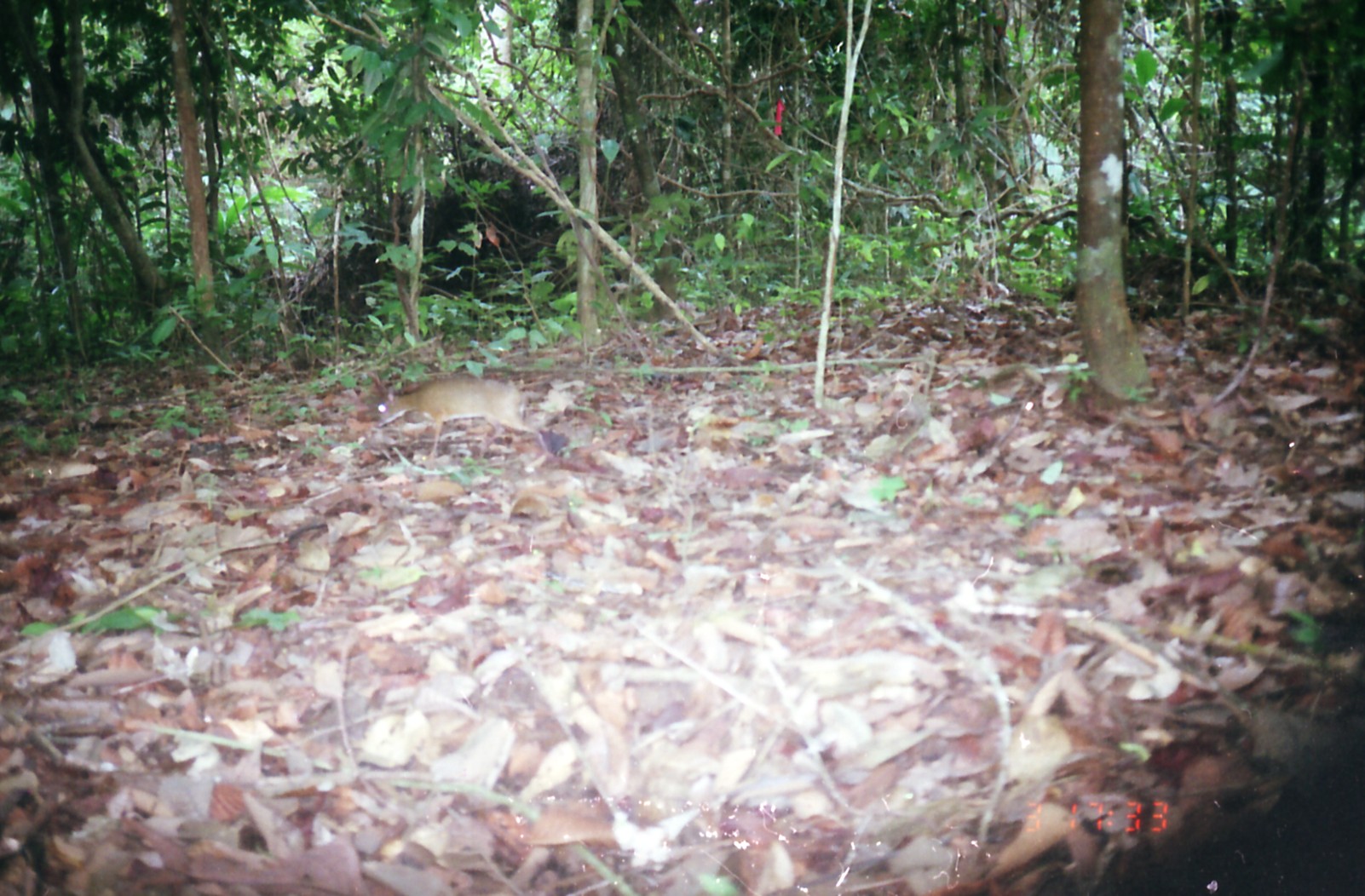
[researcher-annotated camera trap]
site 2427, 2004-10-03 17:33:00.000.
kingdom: Animalia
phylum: Chordata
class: Mammalia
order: Artiodactyla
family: Tragulidae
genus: Tragulus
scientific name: Tragulus napu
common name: greater oriental chevrotain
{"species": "Tragulus napu (greater oriental chevrotain)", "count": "1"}